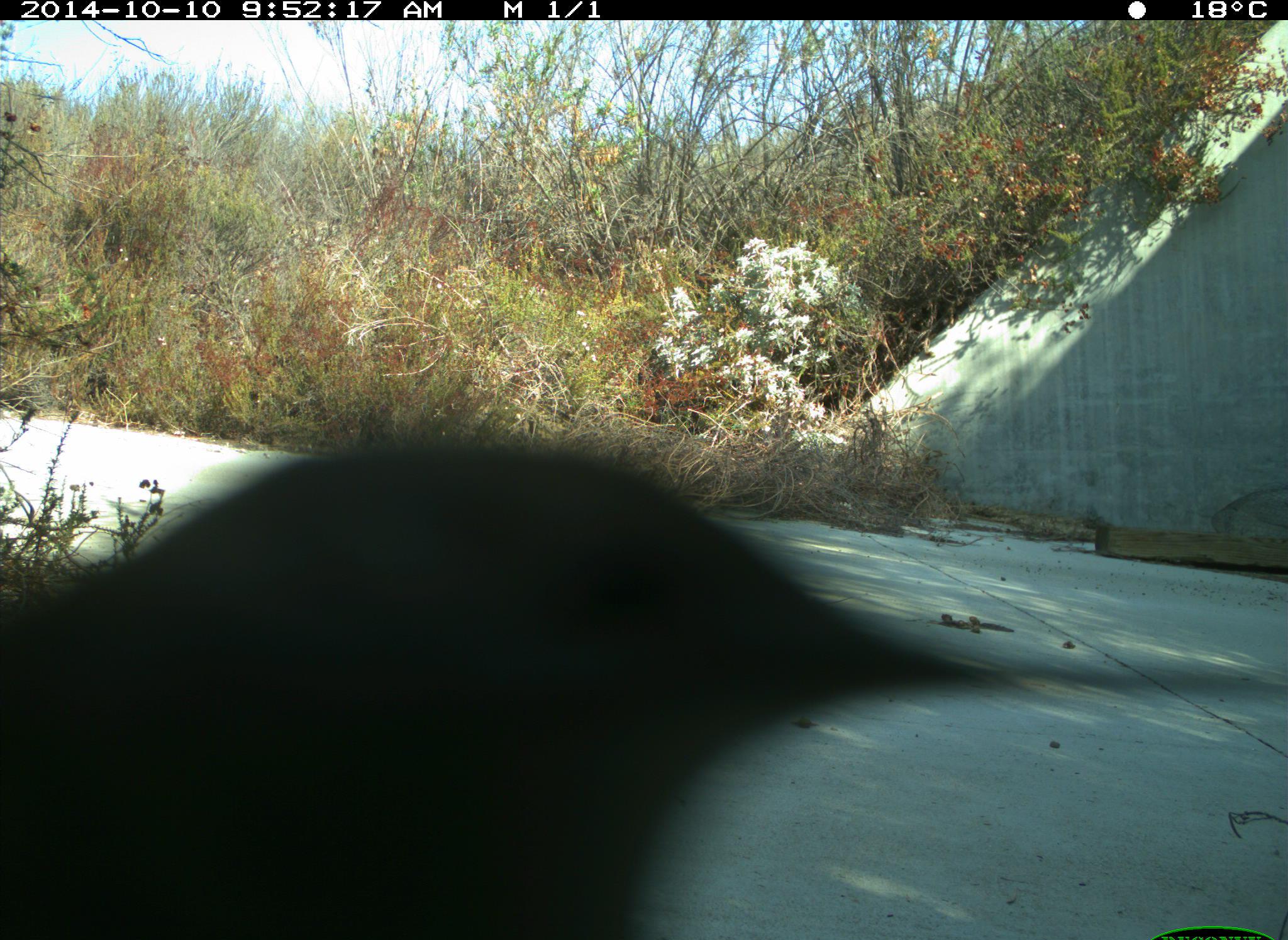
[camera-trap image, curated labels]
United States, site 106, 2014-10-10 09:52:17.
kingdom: Animalia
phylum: Chordata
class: Aves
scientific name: Aves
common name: bird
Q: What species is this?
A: Bird (Aves).